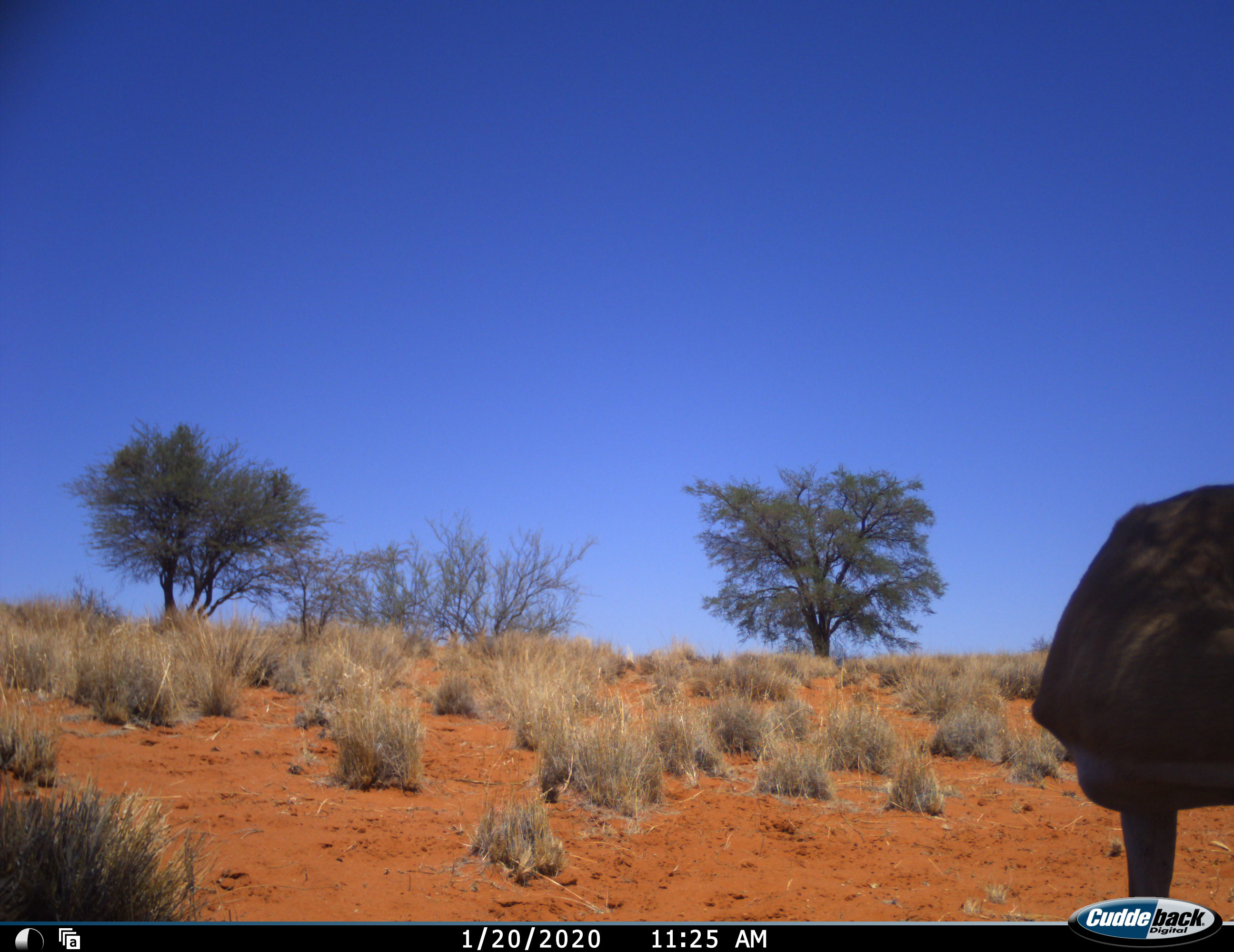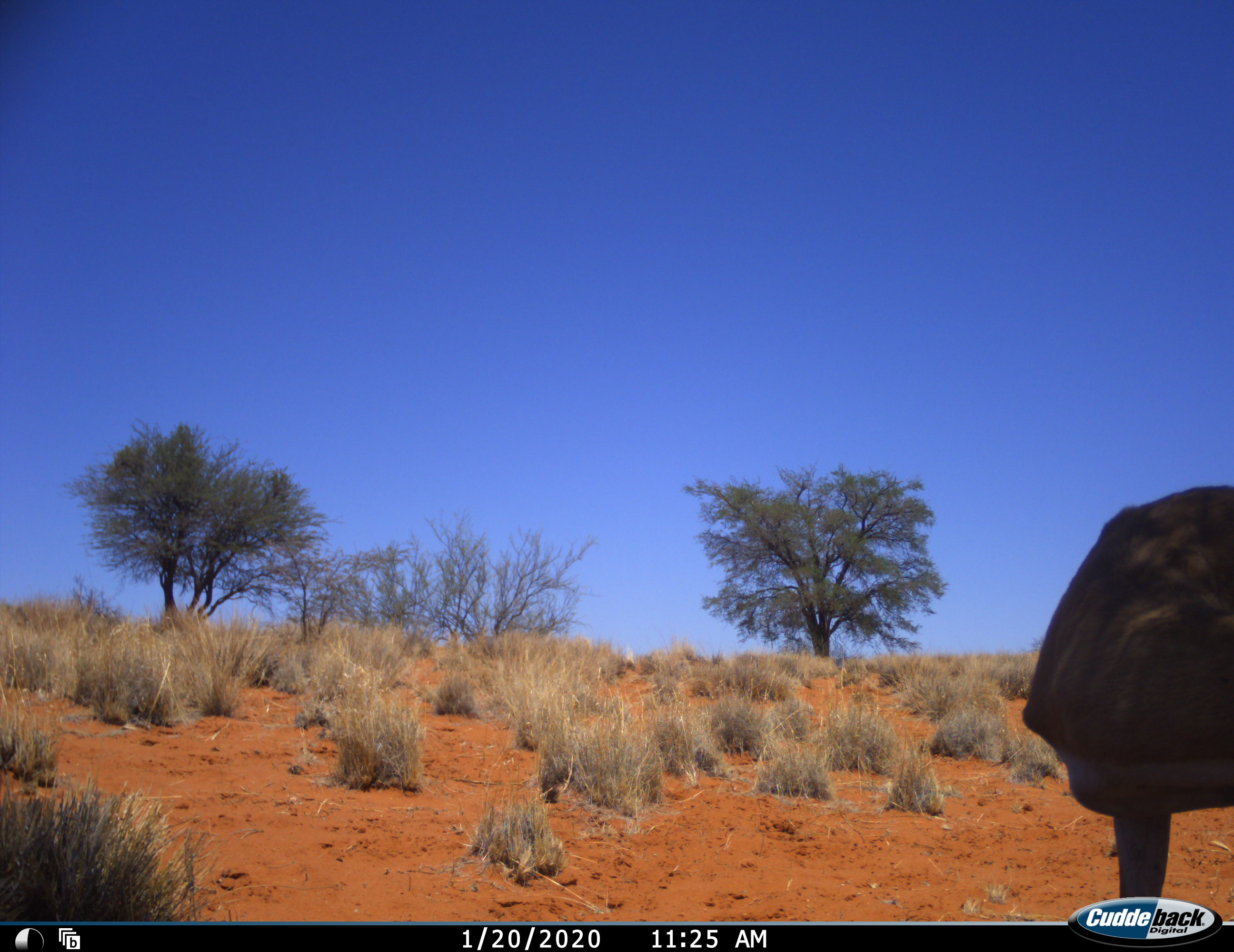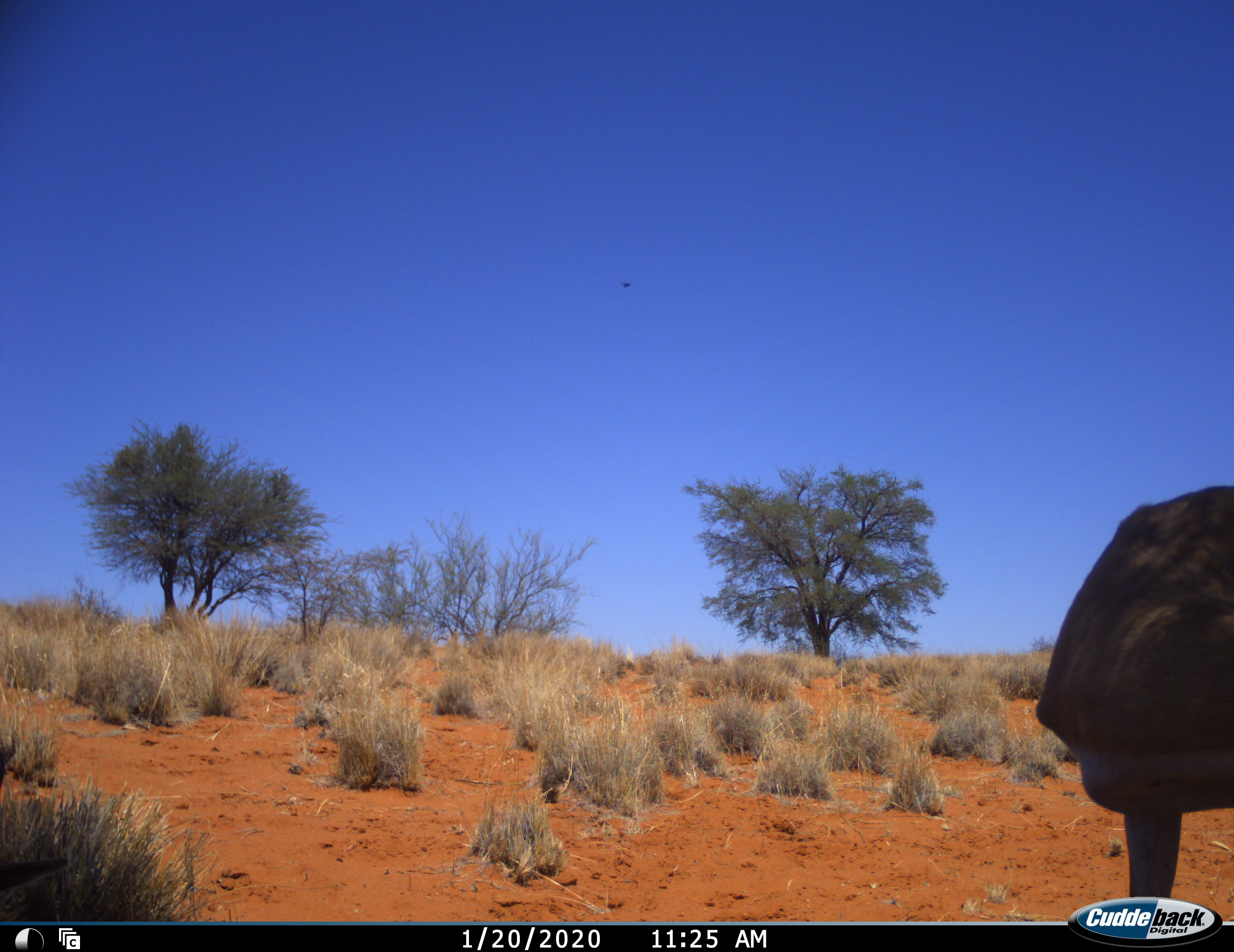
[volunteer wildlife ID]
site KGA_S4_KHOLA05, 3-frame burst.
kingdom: Animalia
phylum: Chordata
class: Mammalia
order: Artiodactyla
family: Bovidae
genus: Antidorcas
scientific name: Antidorcas marsupialis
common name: springbok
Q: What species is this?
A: Springbok (Antidorcas marsupialis).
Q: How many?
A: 1.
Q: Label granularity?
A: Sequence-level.